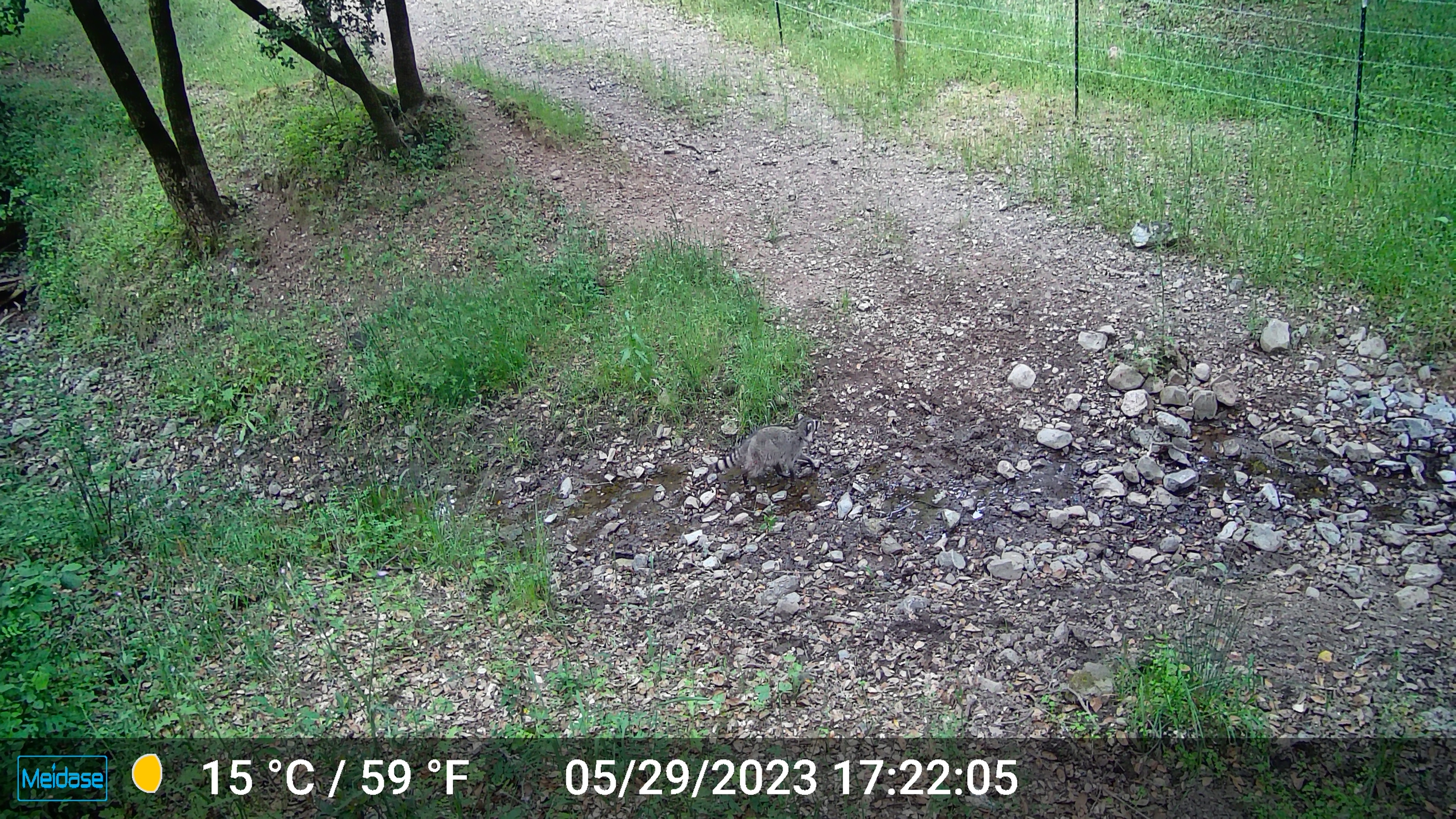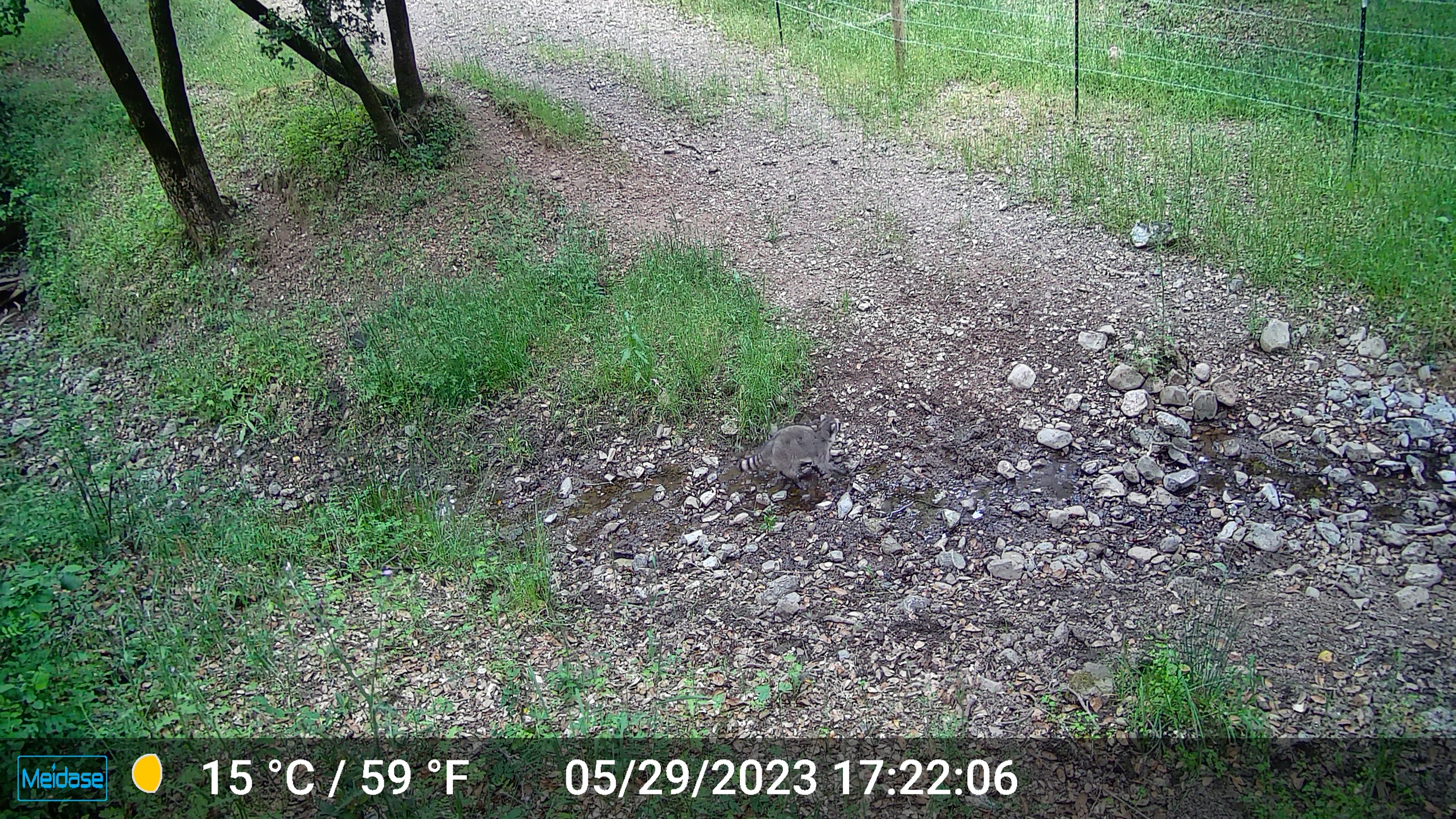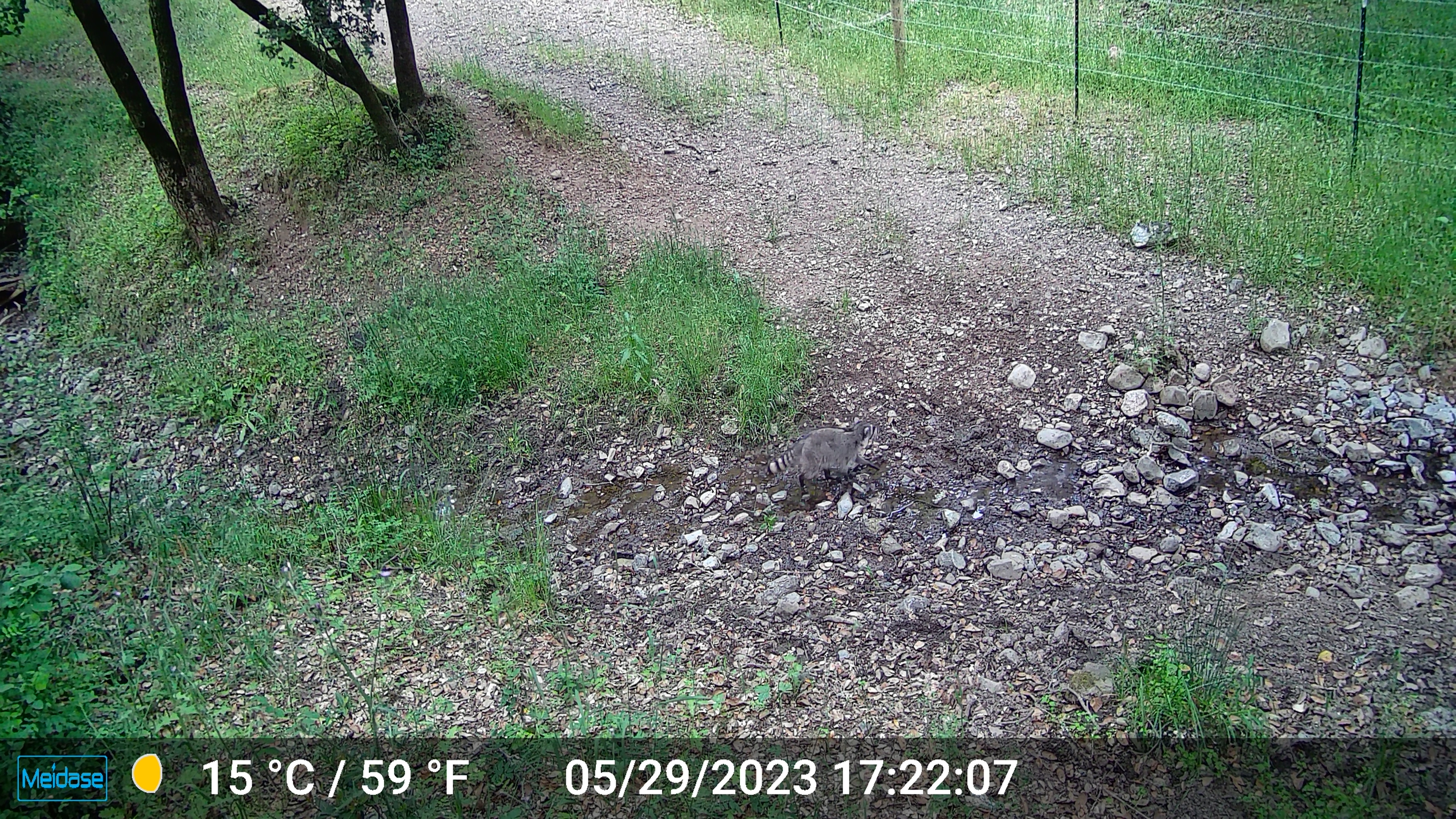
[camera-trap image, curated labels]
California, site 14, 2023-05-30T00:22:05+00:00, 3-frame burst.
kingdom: Animalia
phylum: Chordata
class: Mammalia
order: Carnivora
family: Procyonidae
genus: Procyon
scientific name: Procyon lotor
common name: raccoon